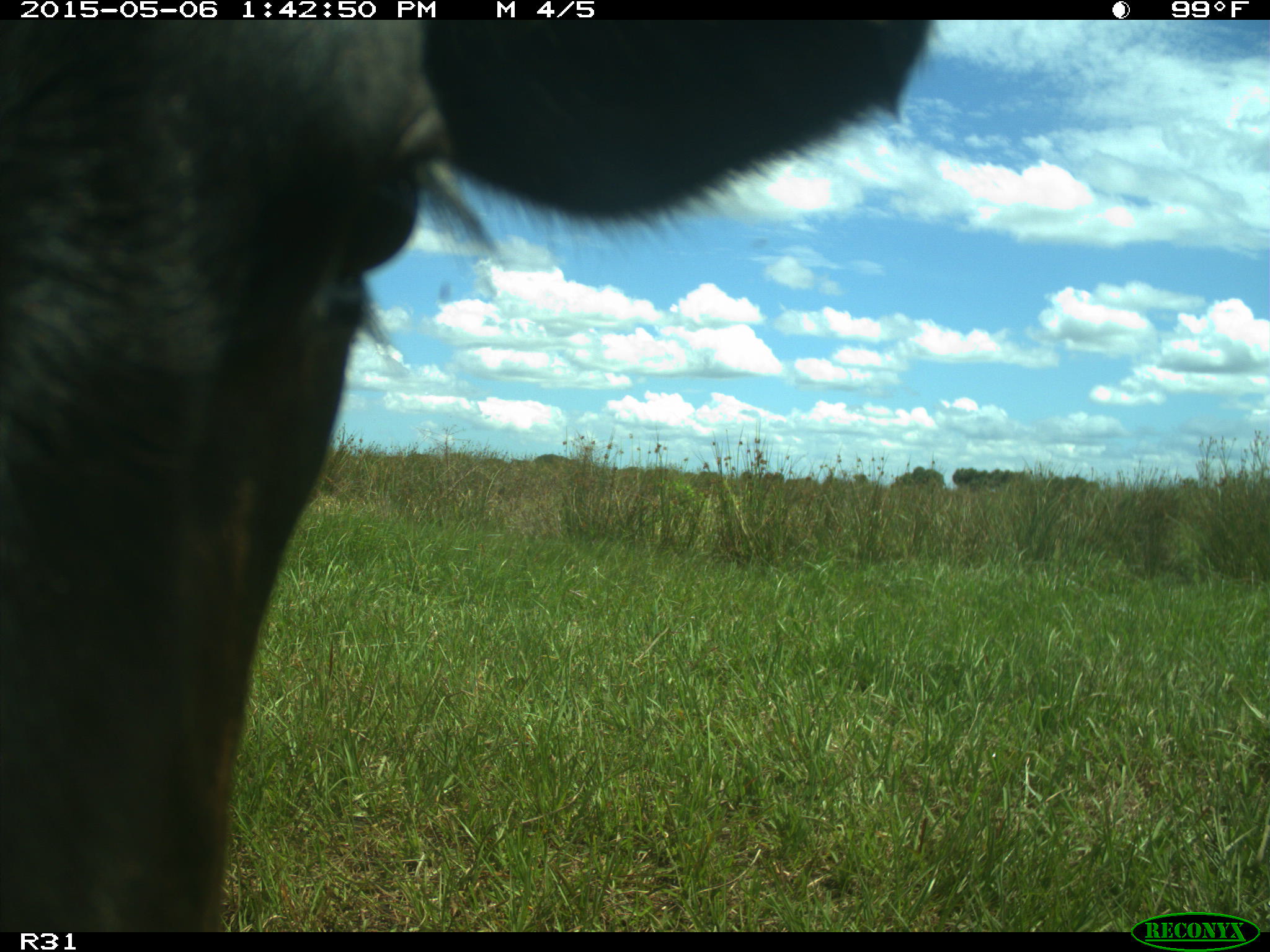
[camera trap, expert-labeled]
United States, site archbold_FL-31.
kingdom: Animalia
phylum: Chordata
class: Mammalia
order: Artiodactyla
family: Bovidae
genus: Bos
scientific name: Bos taurus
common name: domestic cow